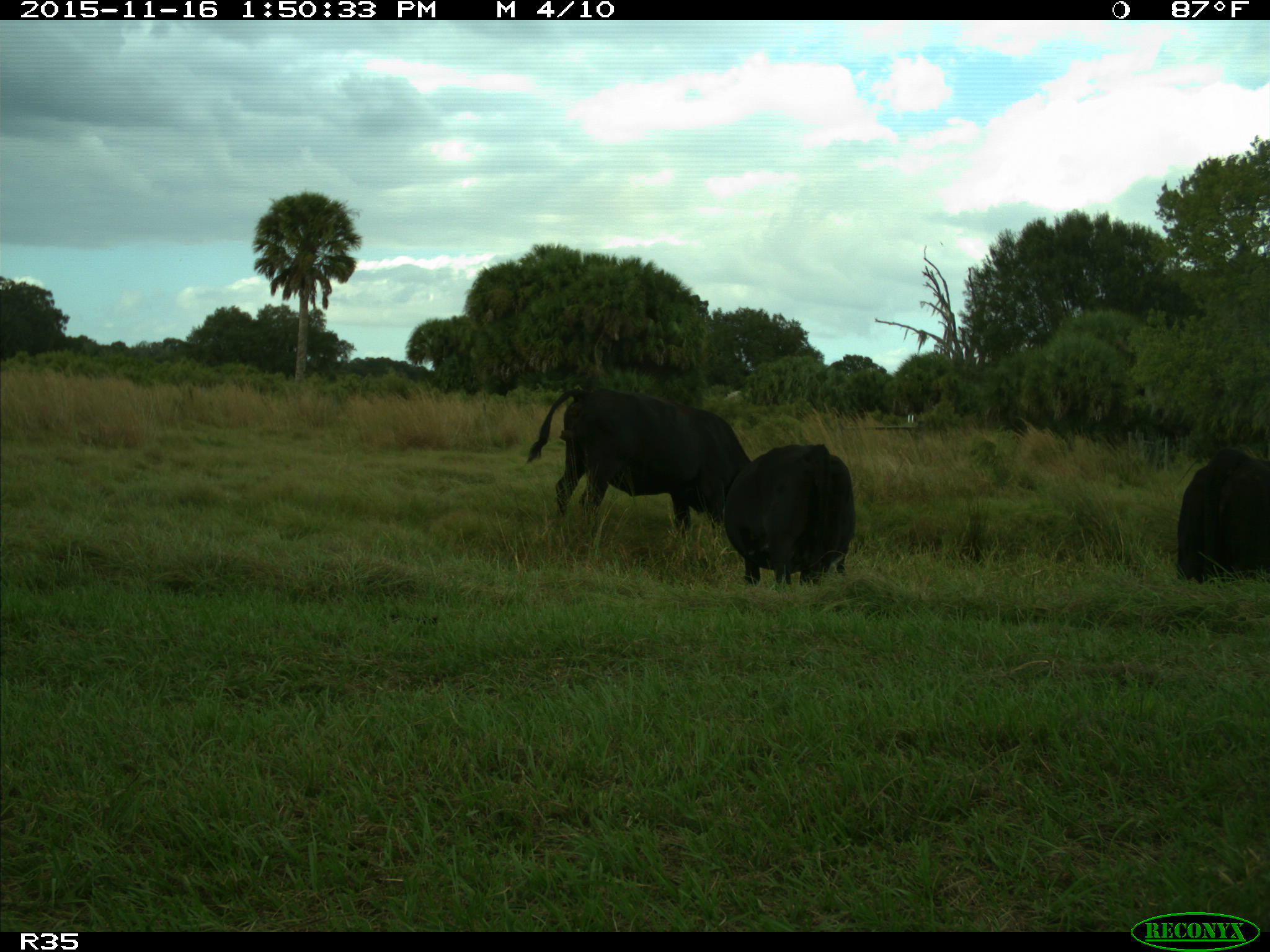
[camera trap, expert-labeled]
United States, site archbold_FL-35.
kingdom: Animalia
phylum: Chordata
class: Mammalia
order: Artiodactyla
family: Bovidae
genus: Bos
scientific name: Bos taurus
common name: domestic cow